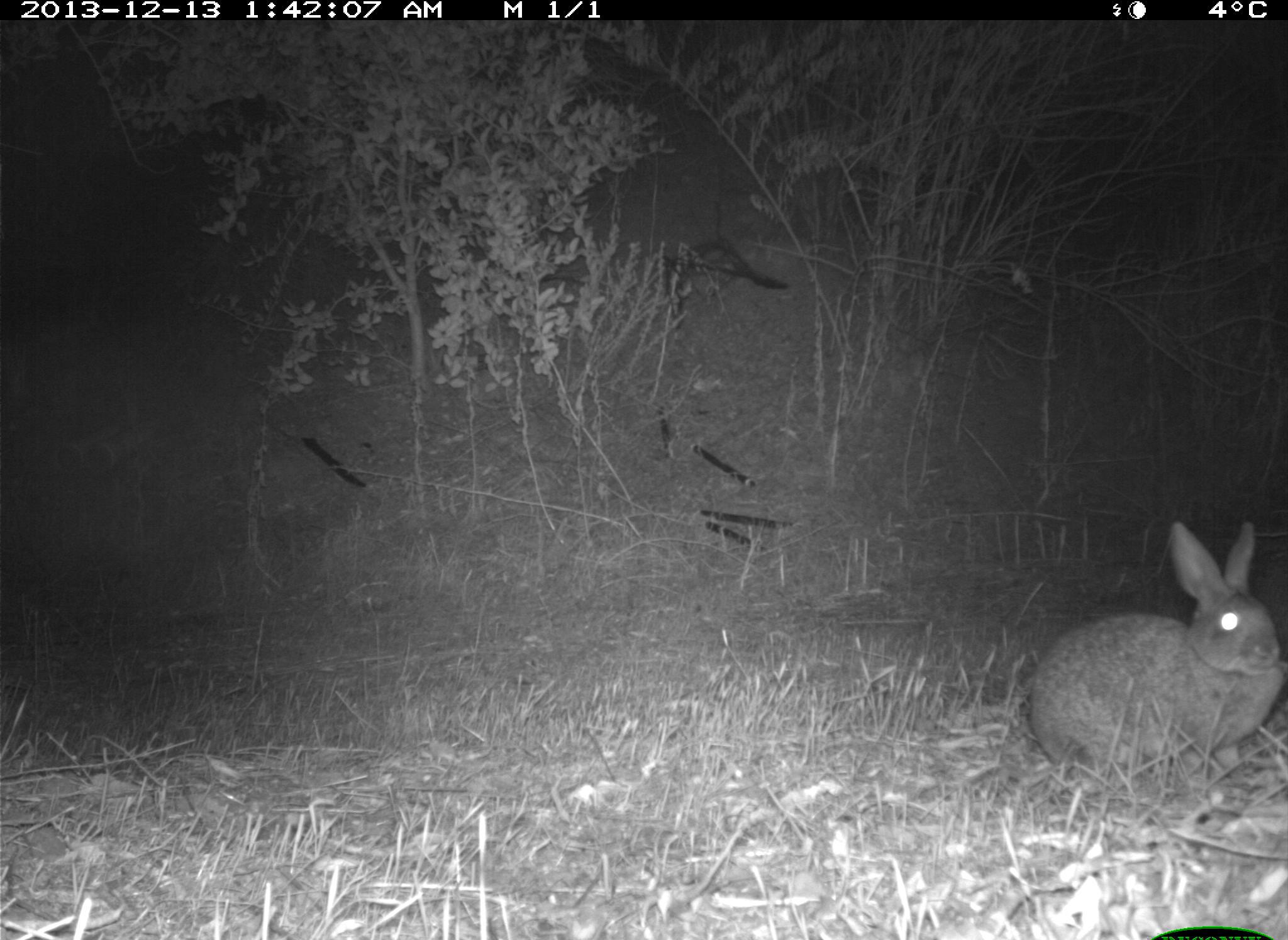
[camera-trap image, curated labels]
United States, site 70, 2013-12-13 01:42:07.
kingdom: Animalia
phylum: Chordata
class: Mammalia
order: Lagomorpha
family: Leporidae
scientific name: Leporidae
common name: rabbits and hares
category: rabbit